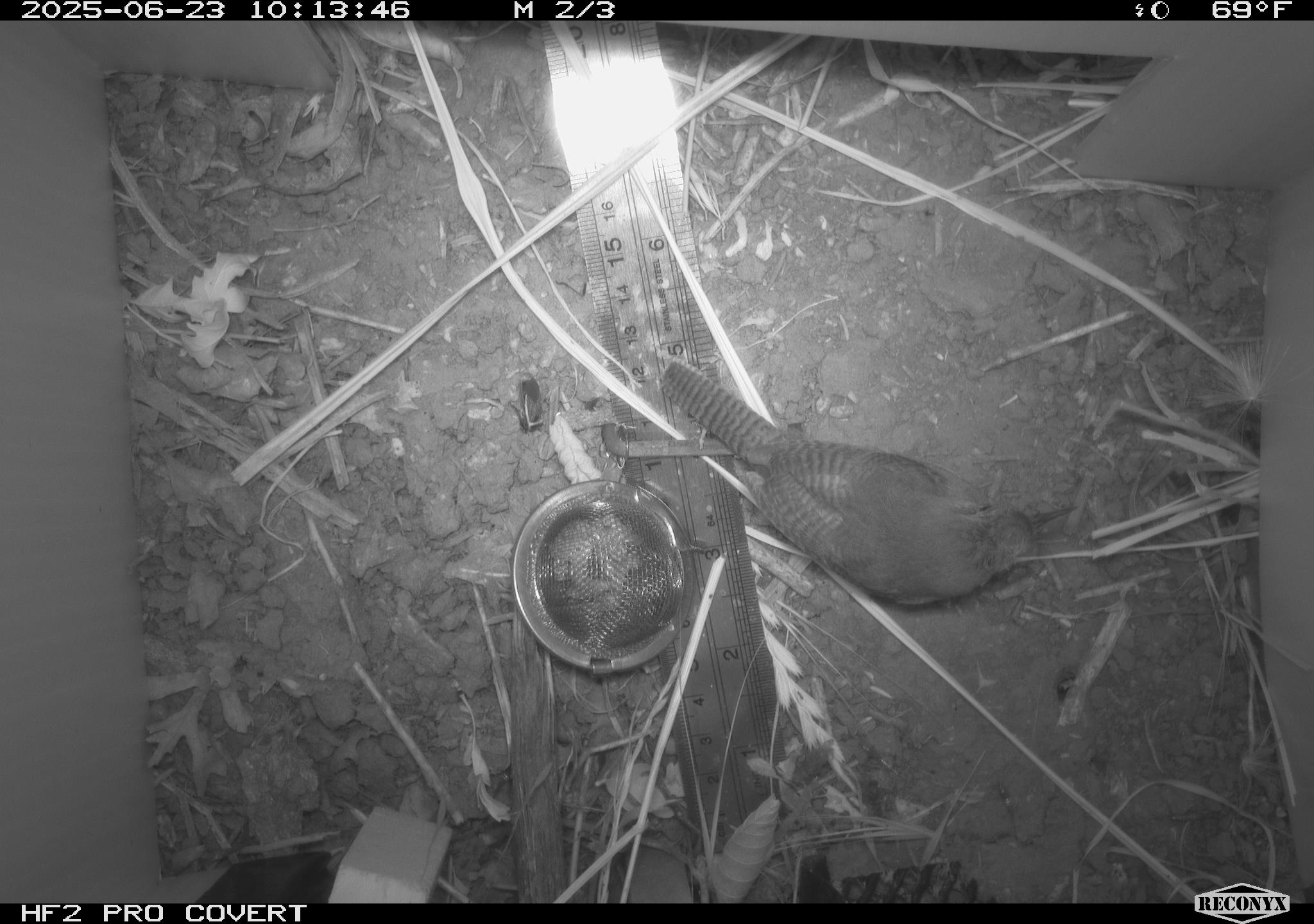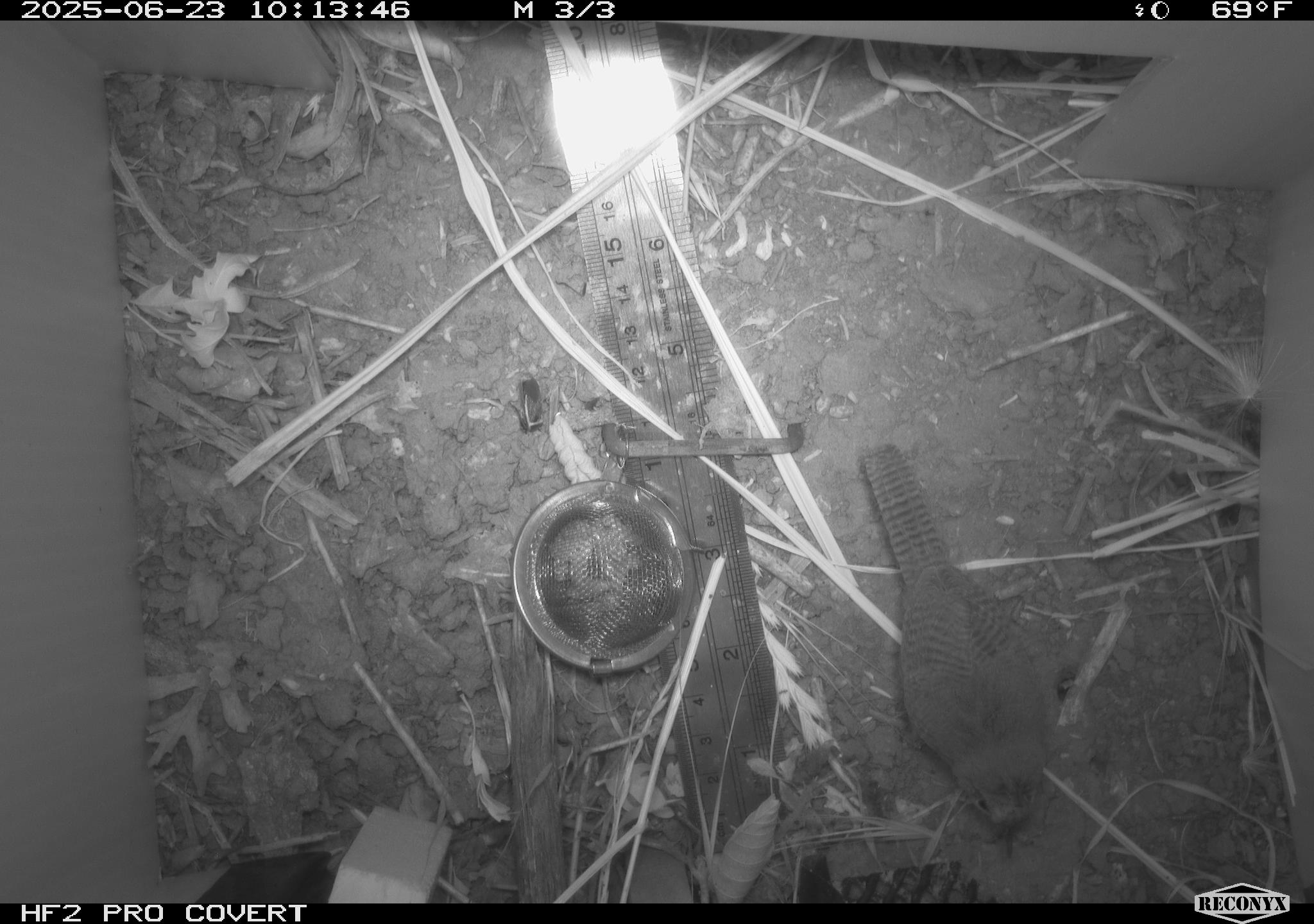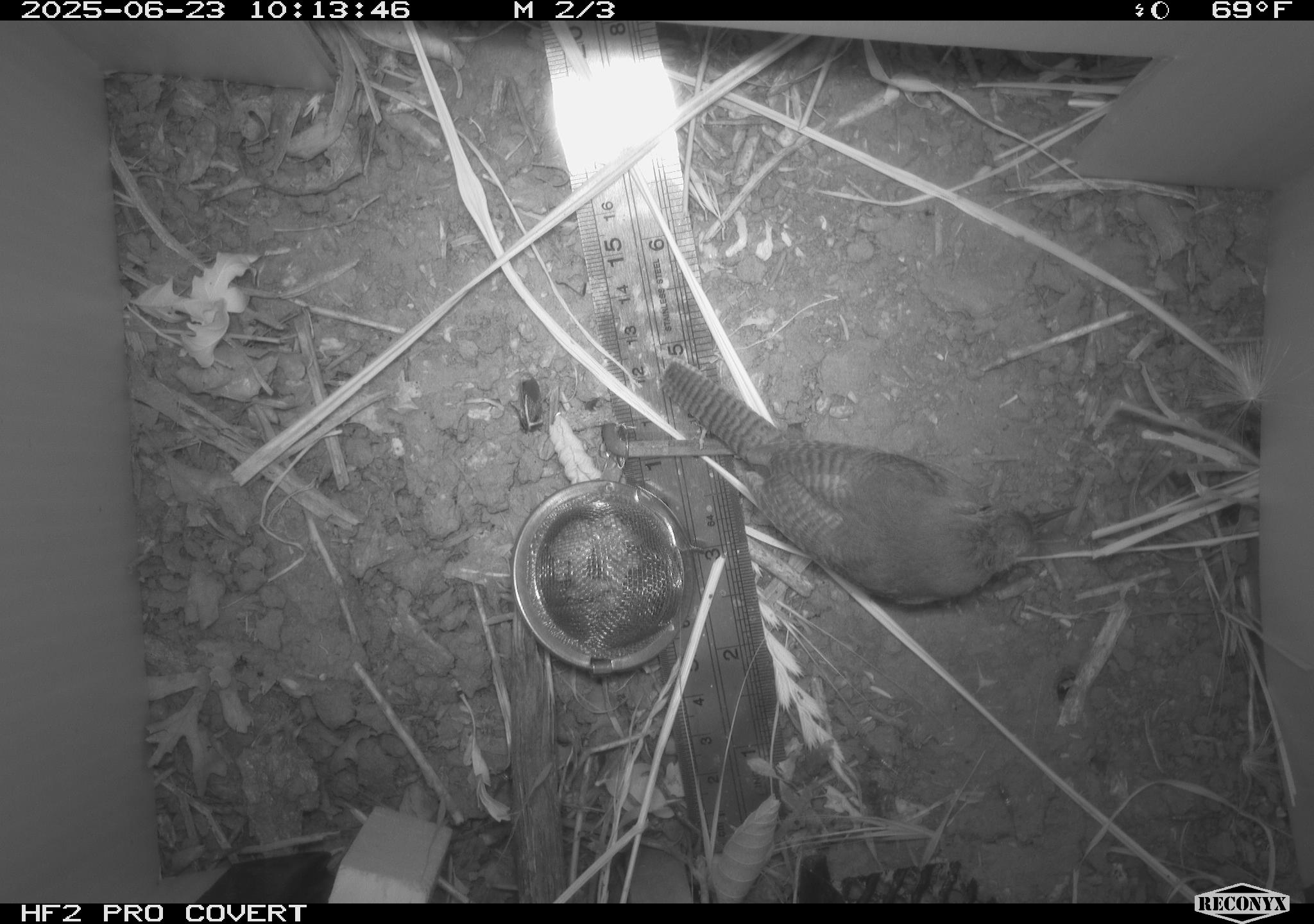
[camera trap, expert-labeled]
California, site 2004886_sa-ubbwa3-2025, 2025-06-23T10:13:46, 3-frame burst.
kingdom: Animalia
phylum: Chordata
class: Aves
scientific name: Aves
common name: bird